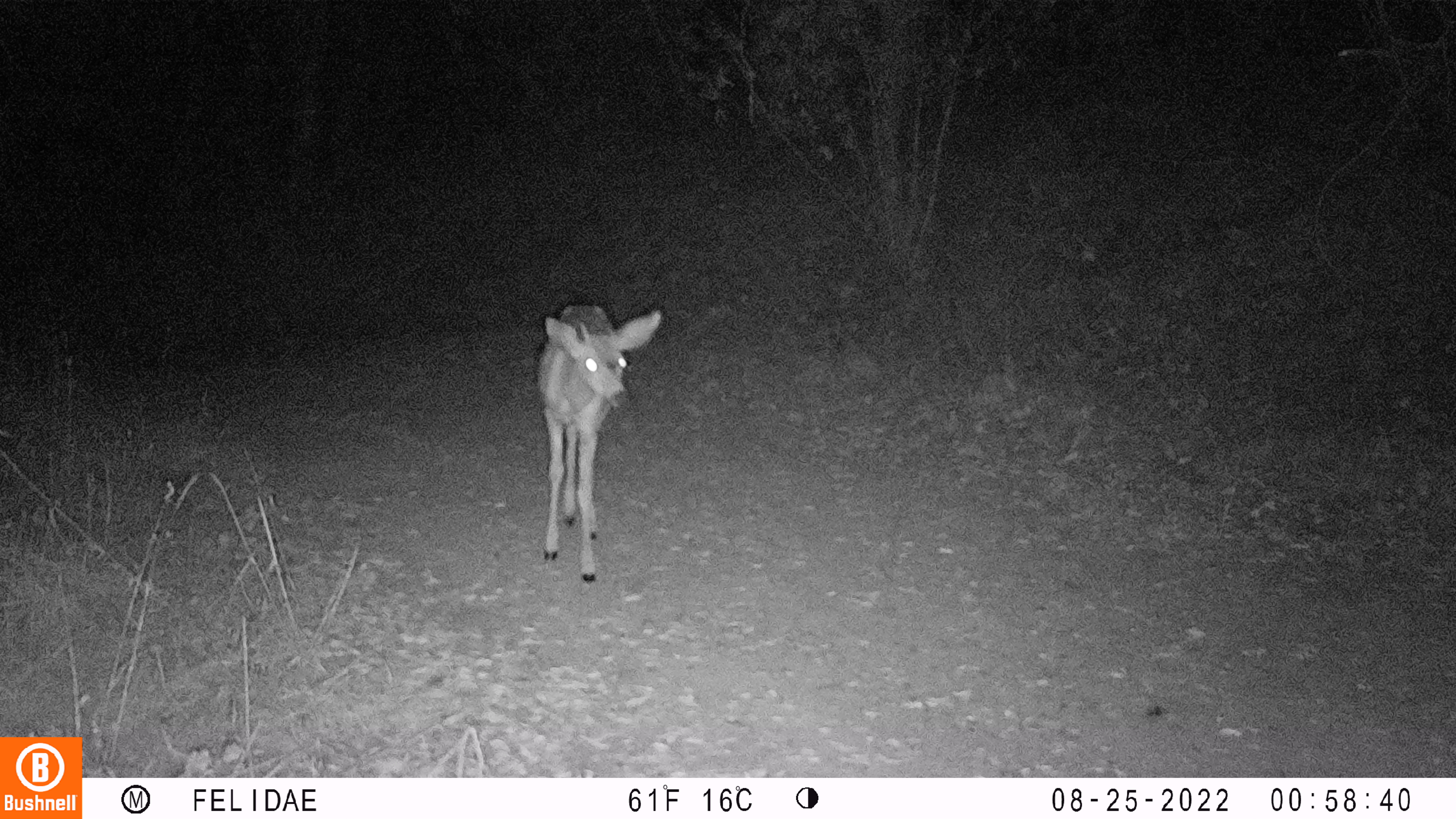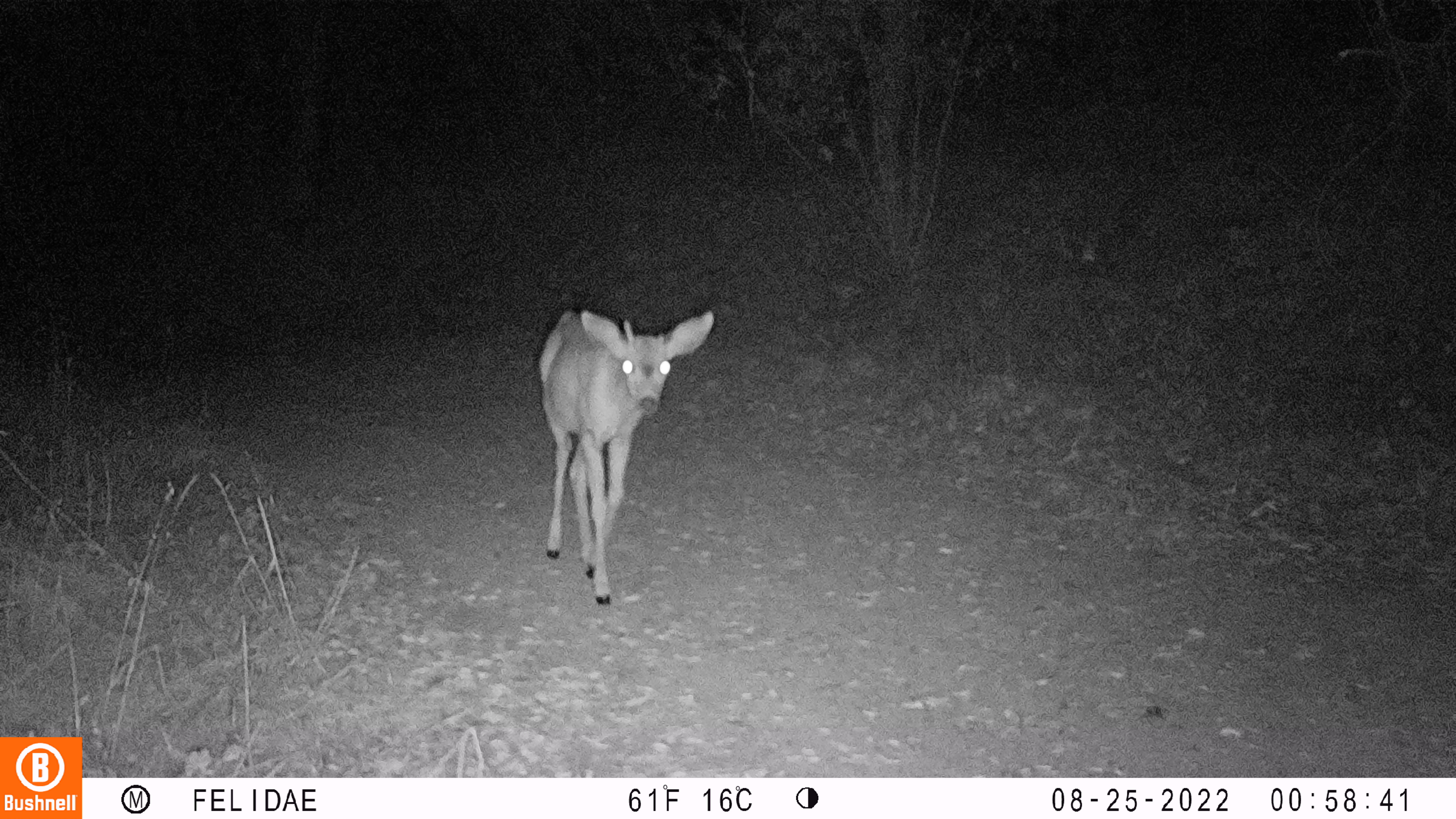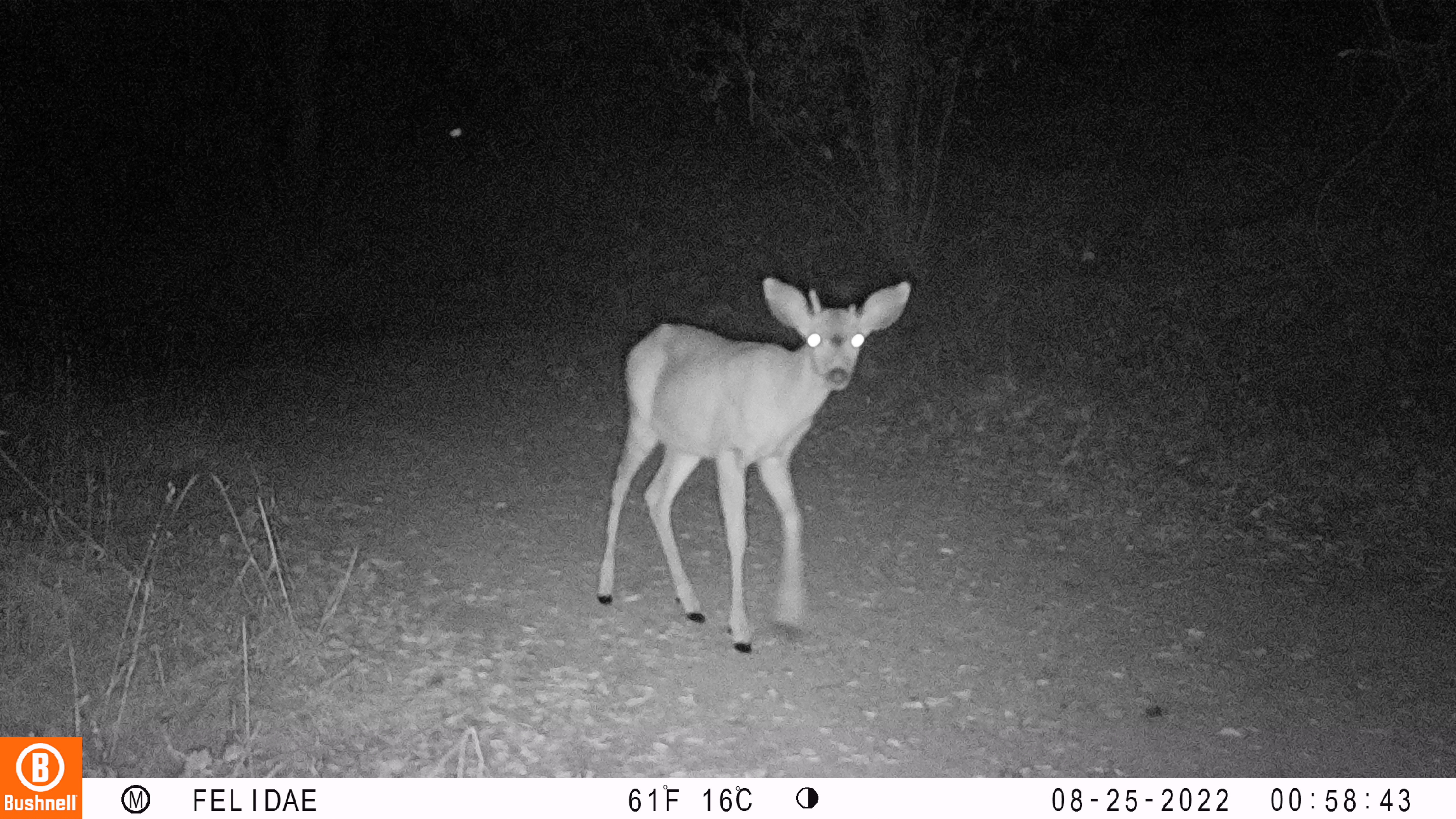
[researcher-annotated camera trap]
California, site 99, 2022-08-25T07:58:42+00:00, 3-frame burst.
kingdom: Animalia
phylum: Chordata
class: Mammalia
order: Artiodactyla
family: Cervidae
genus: Odocoileus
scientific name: Odocoileus hemionus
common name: mule deer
Mule deer (Odocoileus hemionus).